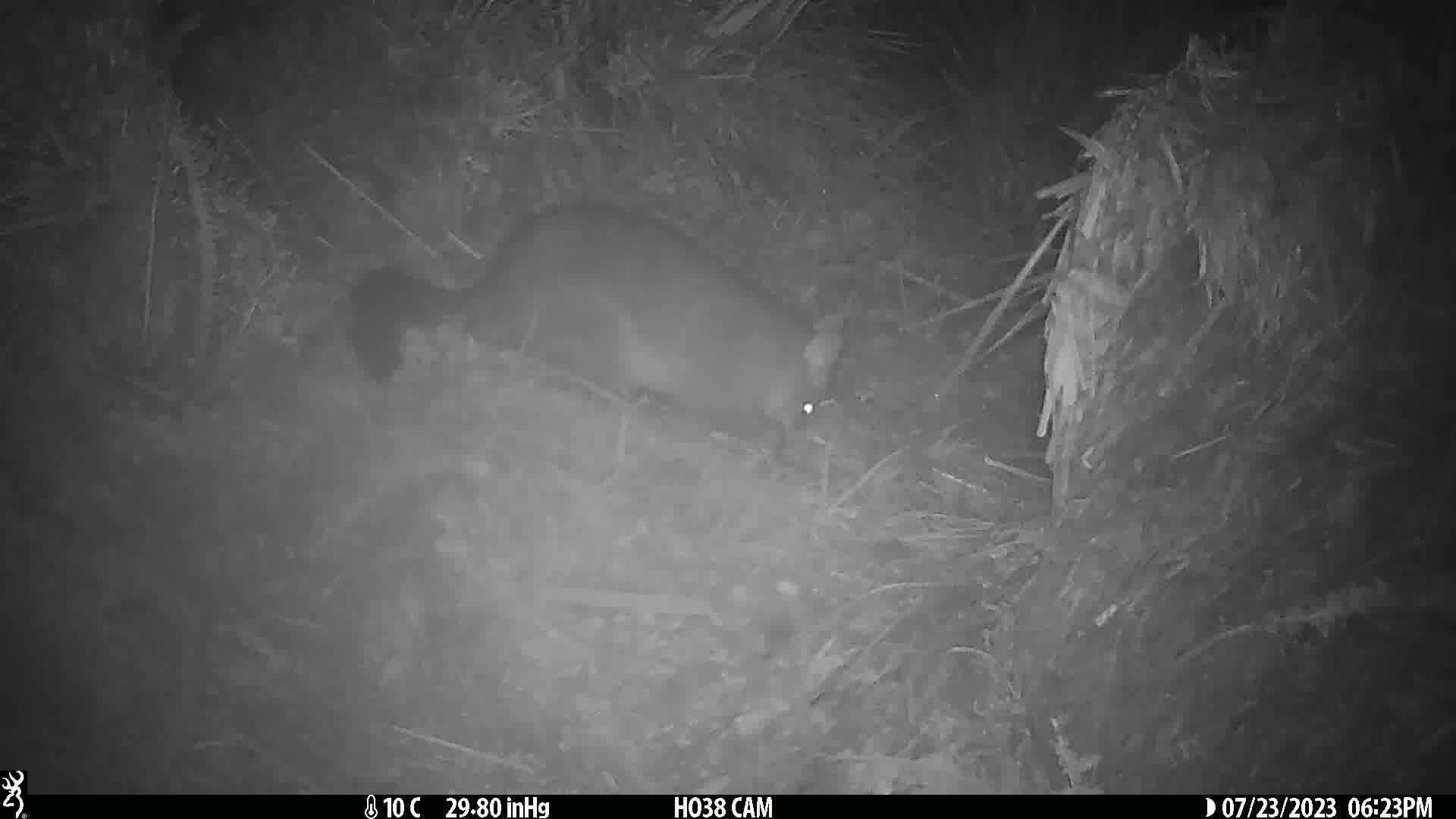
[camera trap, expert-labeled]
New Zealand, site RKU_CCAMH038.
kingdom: Animalia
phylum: Chordata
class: Mammalia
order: Diprotodontia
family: Phalangeridae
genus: Trichosurus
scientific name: Trichosurus vulpecula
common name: common brushtail possum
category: possum